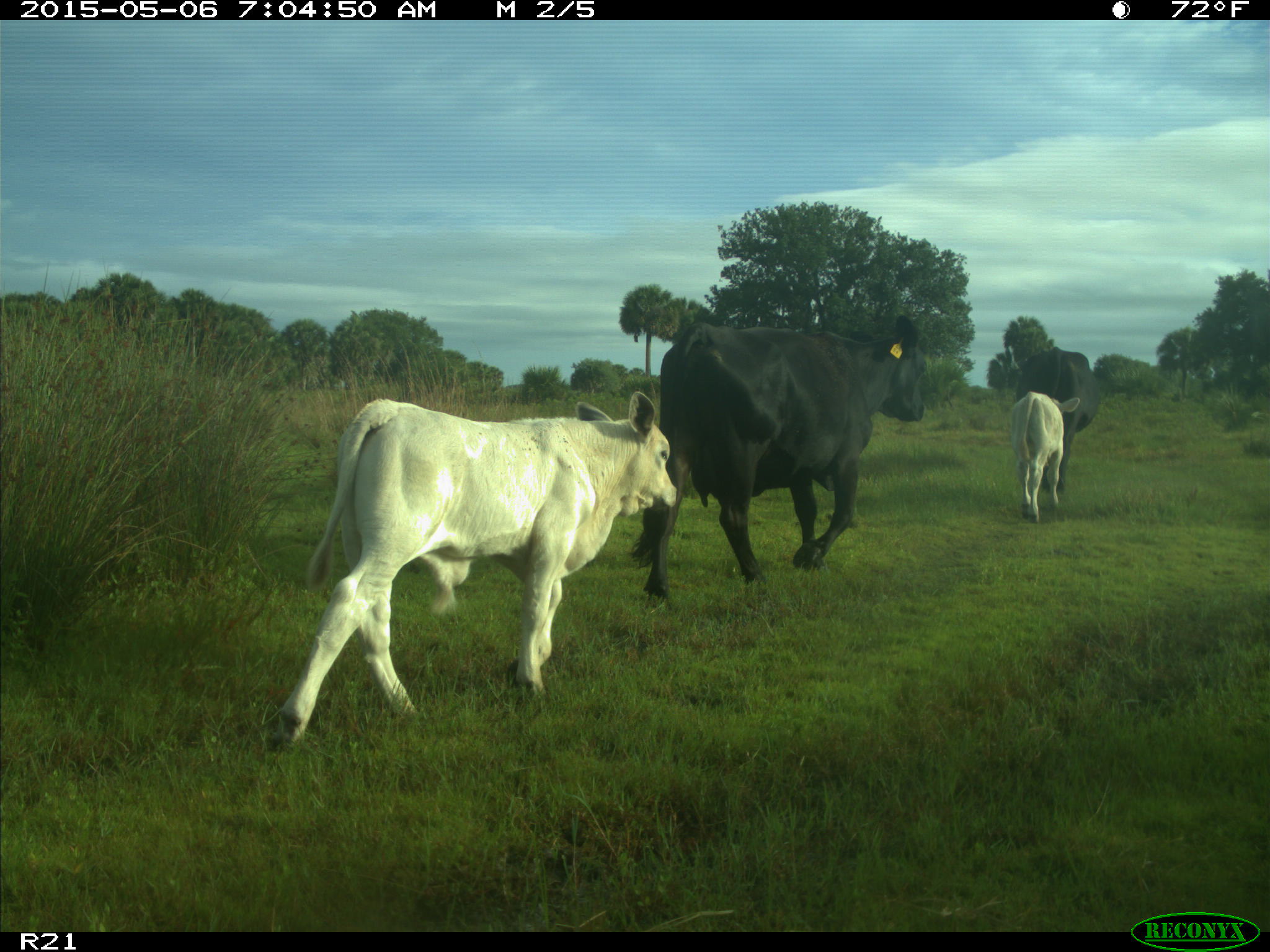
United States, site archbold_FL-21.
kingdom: Animalia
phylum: Chordata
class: Mammalia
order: Artiodactyla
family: Bovidae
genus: Bos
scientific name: Bos taurus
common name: domestic cow